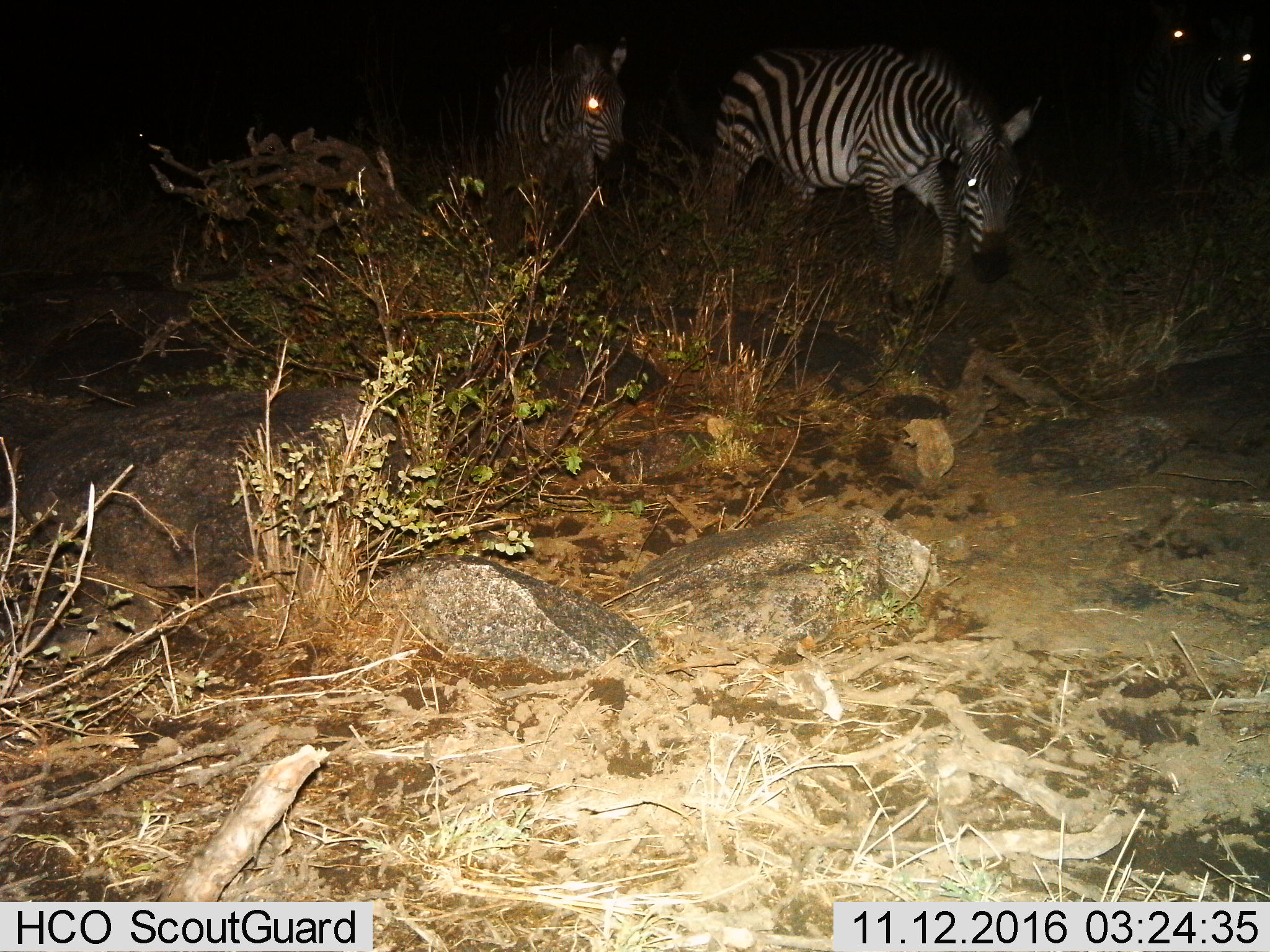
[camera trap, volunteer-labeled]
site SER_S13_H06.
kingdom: Animalia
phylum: Chordata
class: Mammalia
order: Perissodactyla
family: Equidae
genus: Equus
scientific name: Equus quagga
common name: plains zebra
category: zebraplains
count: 2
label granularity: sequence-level